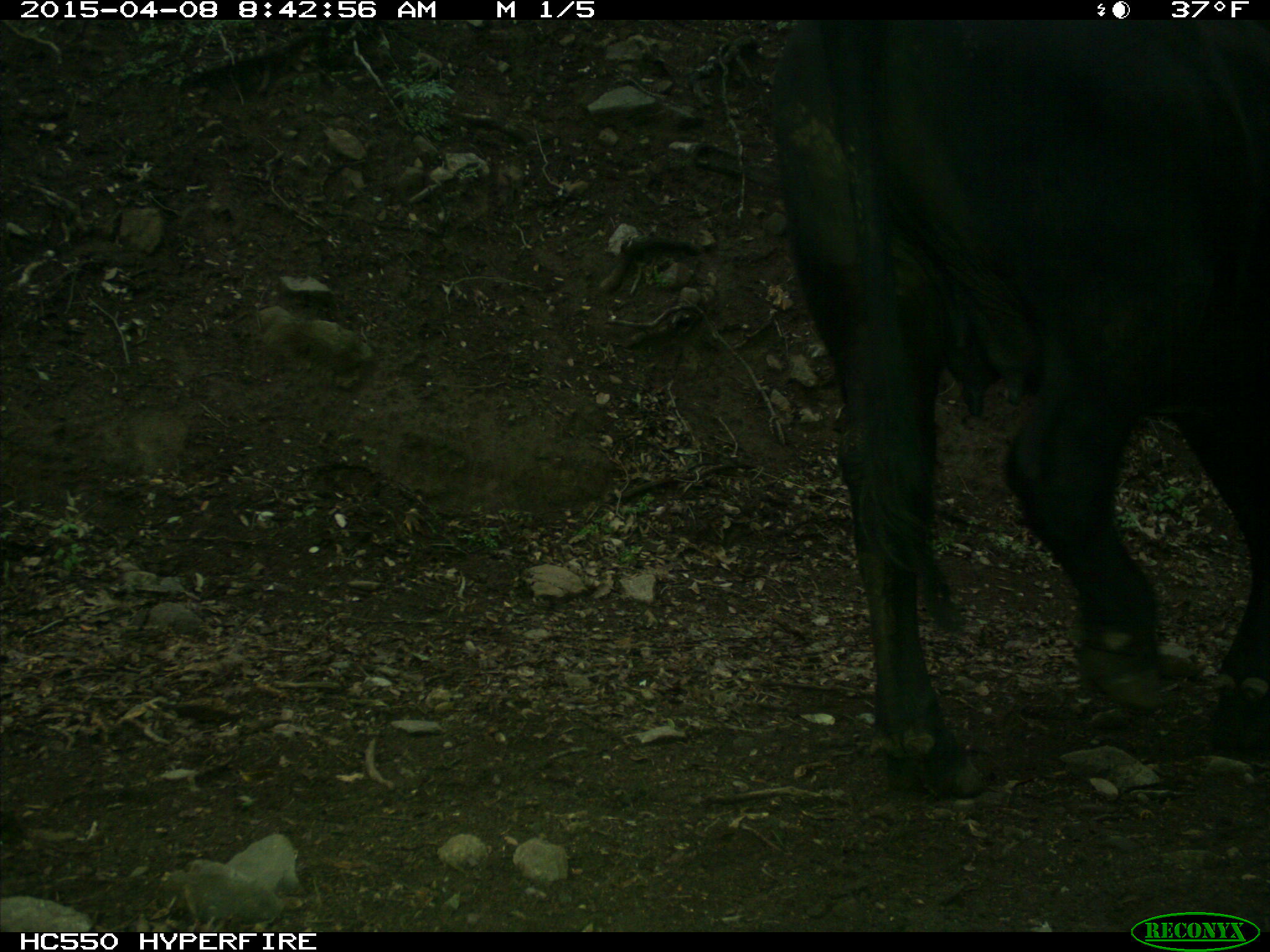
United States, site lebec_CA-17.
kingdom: Animalia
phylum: Chordata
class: Mammalia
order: Artiodactyla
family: Bovidae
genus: Bos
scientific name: Bos taurus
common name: domestic cow